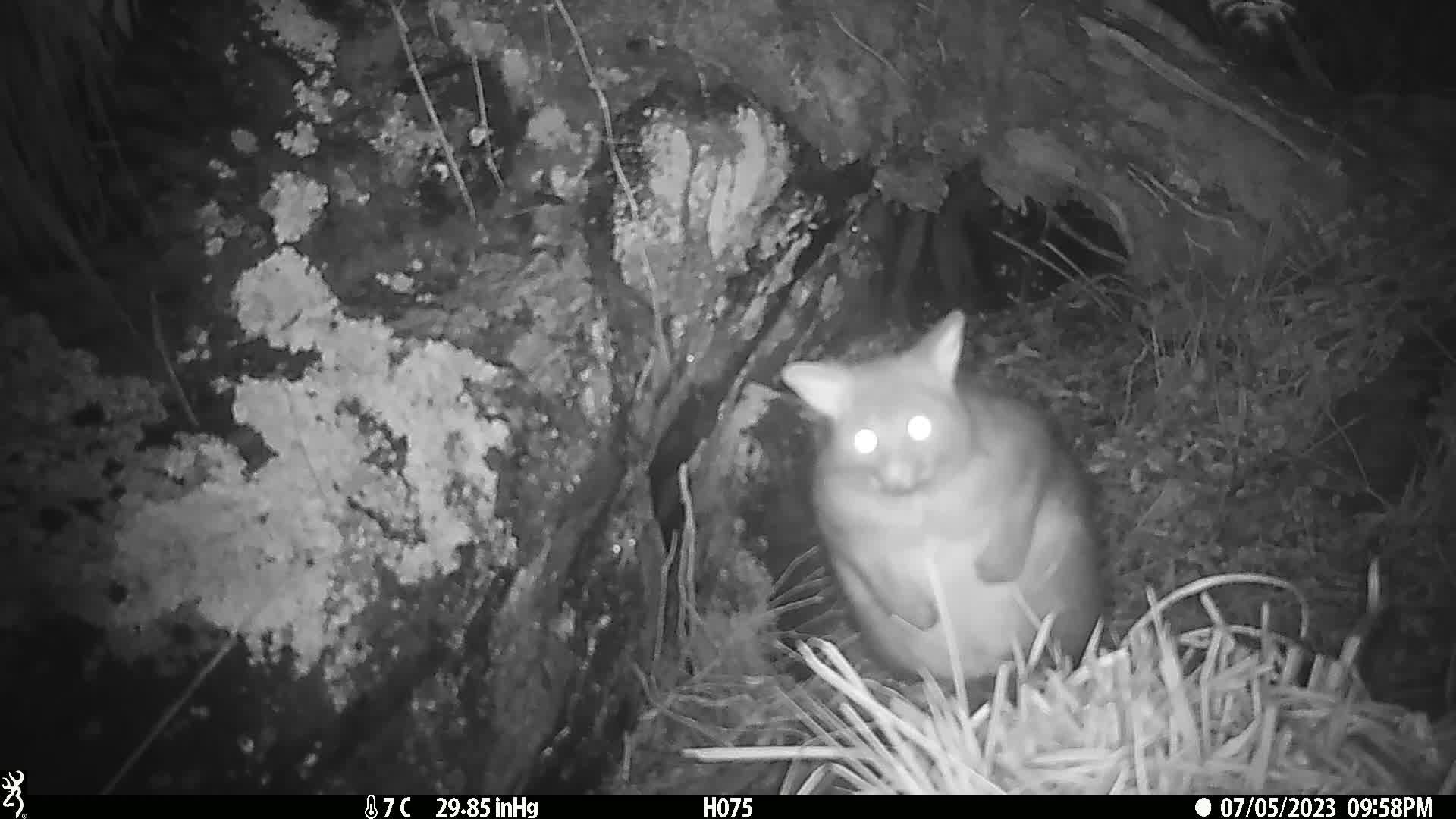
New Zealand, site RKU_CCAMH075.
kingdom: Animalia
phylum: Chordata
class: Mammalia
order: Diprotodontia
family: Phalangeridae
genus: Trichosurus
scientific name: Trichosurus vulpecula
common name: common brushtail possum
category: possum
Possum (common brushtail possum) (Trichosurus vulpecula).